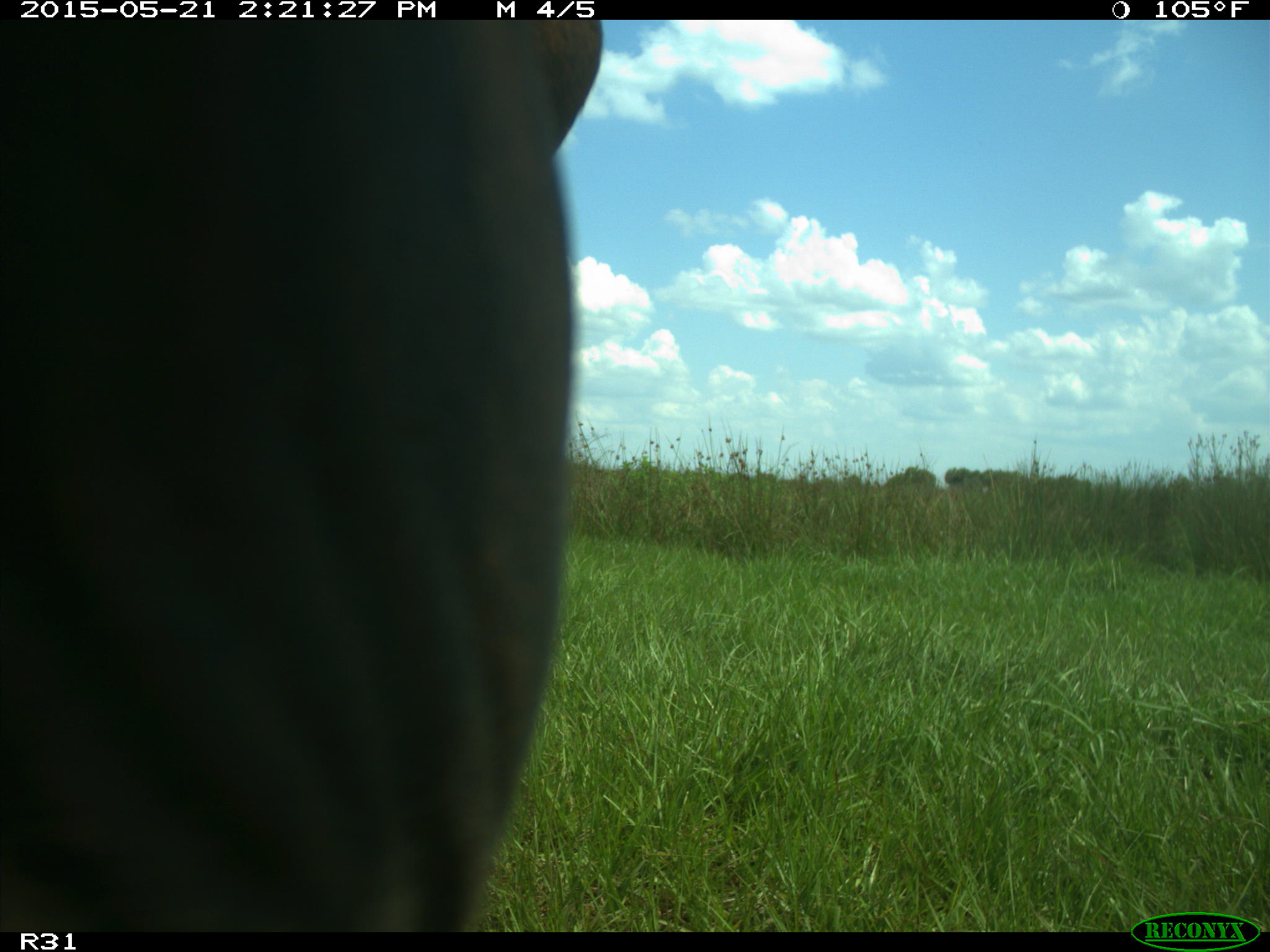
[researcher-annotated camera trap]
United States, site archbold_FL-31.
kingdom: Animalia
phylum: Chordata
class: Mammalia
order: Artiodactyla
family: Bovidae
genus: Bos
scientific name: Bos taurus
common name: domestic cow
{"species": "Bos taurus (domestic cow)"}